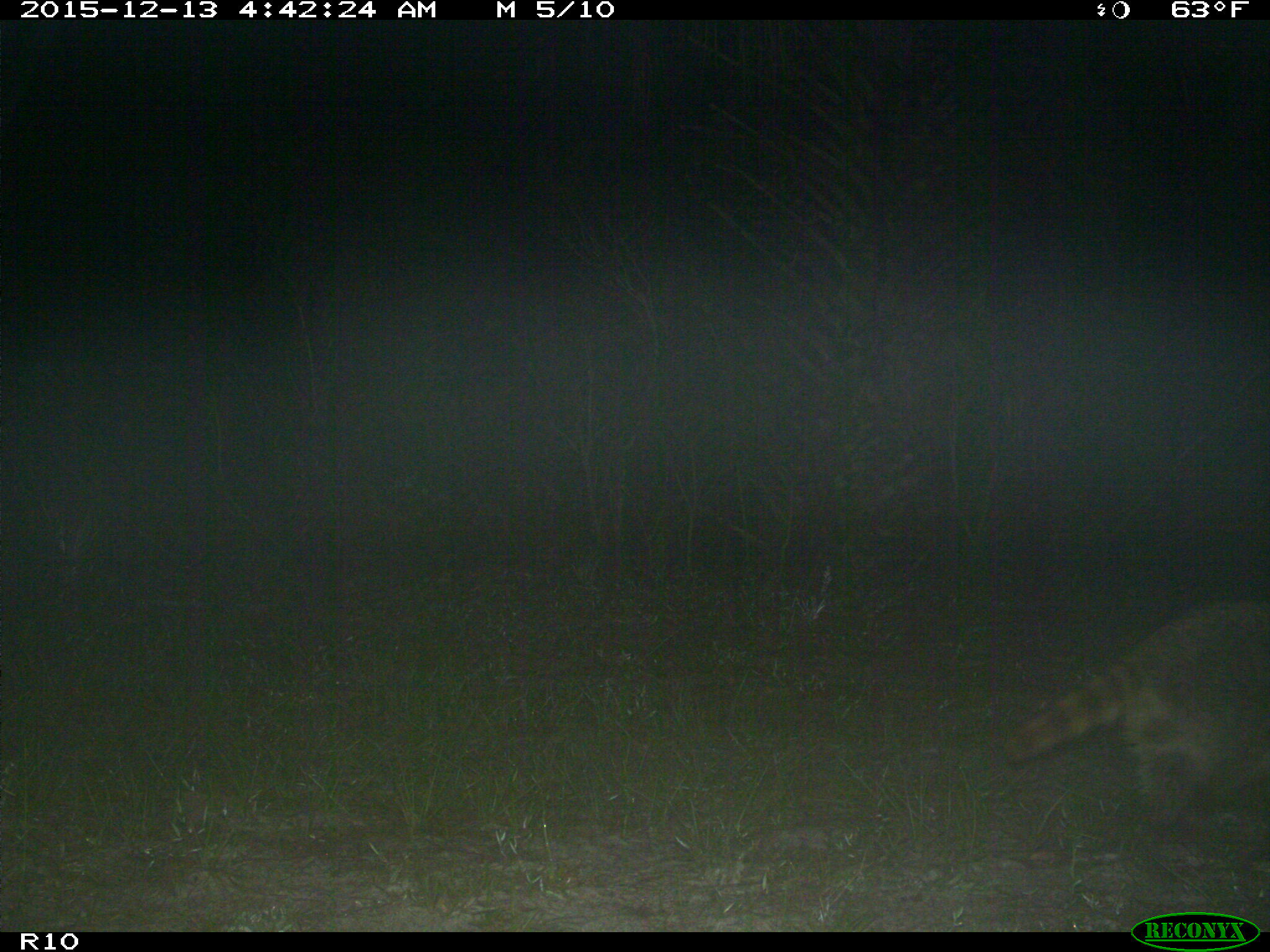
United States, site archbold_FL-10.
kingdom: Animalia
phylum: Chordata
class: Mammalia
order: Carnivora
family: Procyonidae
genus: Procyon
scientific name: Procyon lotor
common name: common raccoon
Procyon lotor (common raccoon).